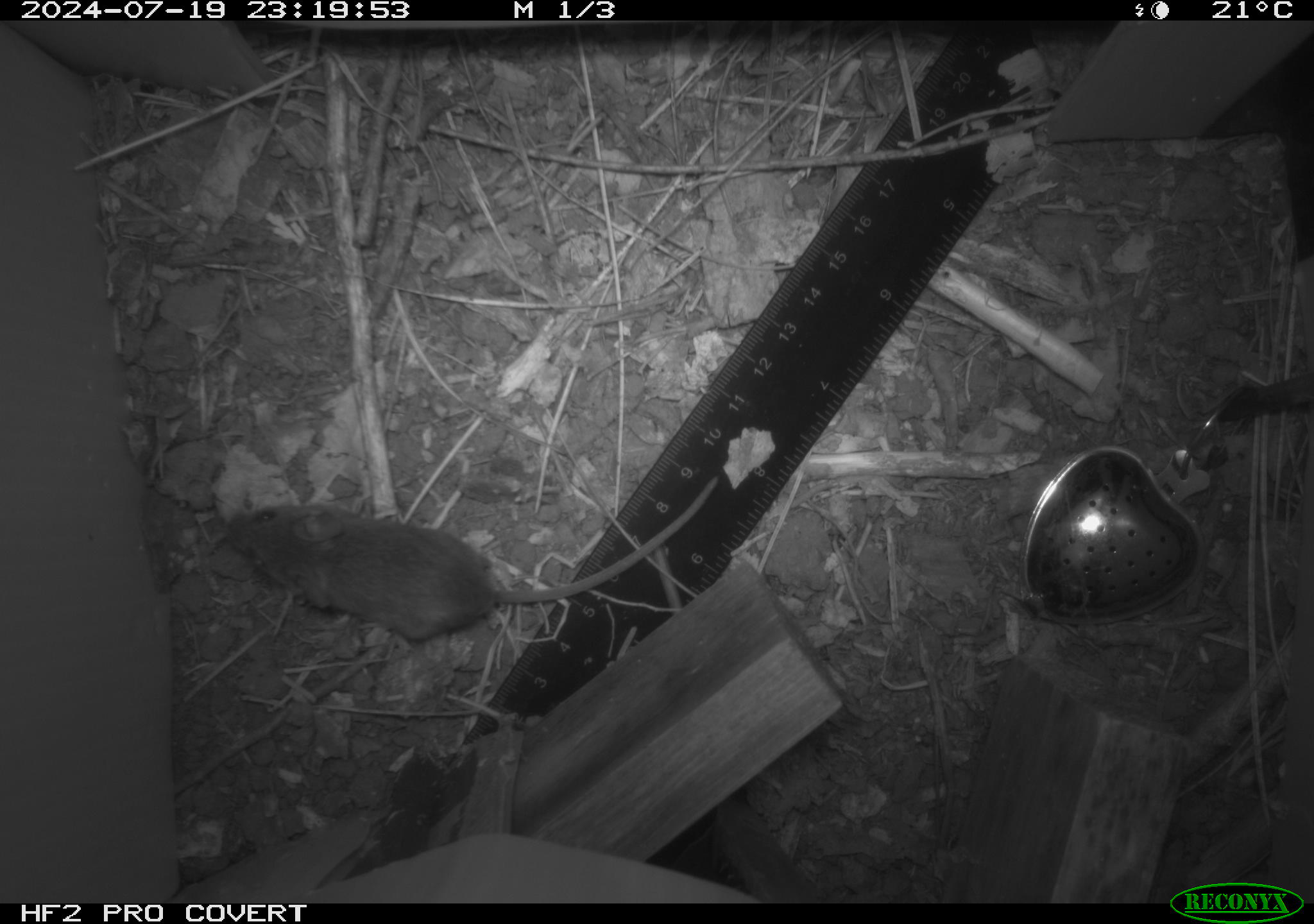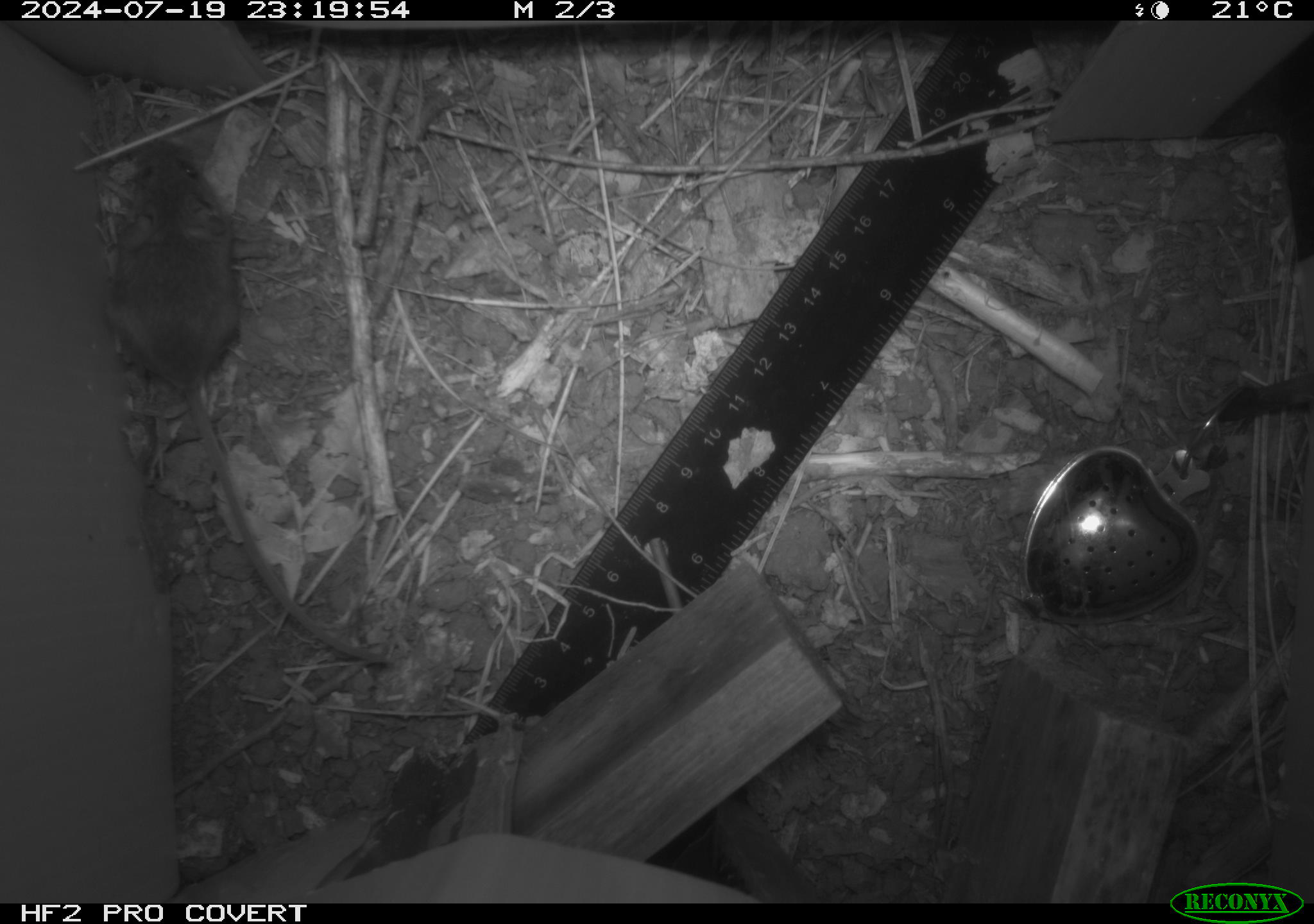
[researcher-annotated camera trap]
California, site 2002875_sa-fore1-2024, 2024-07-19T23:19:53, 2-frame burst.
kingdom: Animalia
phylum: Chordata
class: Mammalia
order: Rodentia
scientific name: Rodentia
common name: mouse species